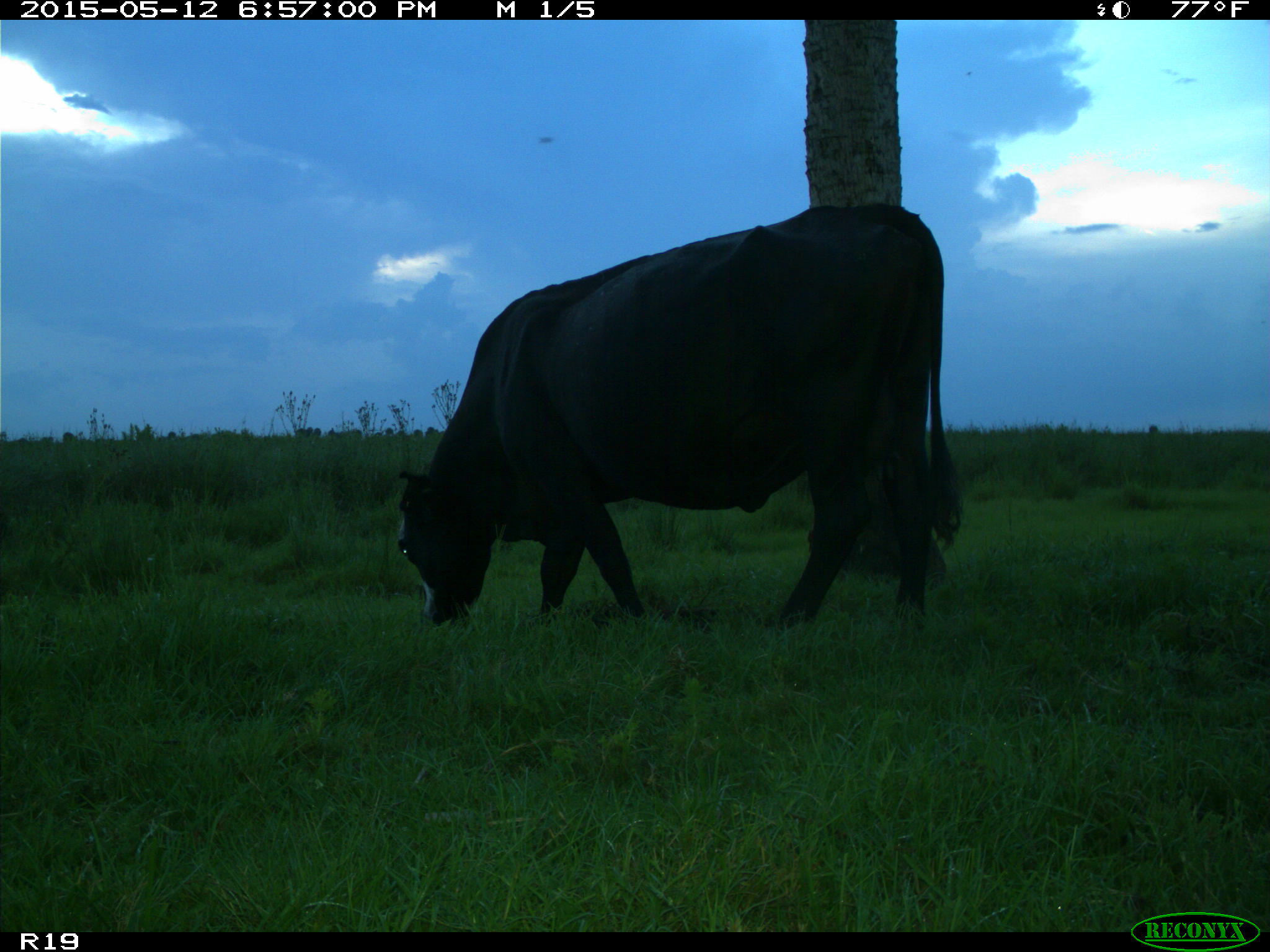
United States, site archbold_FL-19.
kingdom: Animalia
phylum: Chordata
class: Mammalia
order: Artiodactyla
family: Bovidae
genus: Bos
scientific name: Bos taurus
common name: domestic cow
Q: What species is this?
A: Bos taurus (domestic cow).